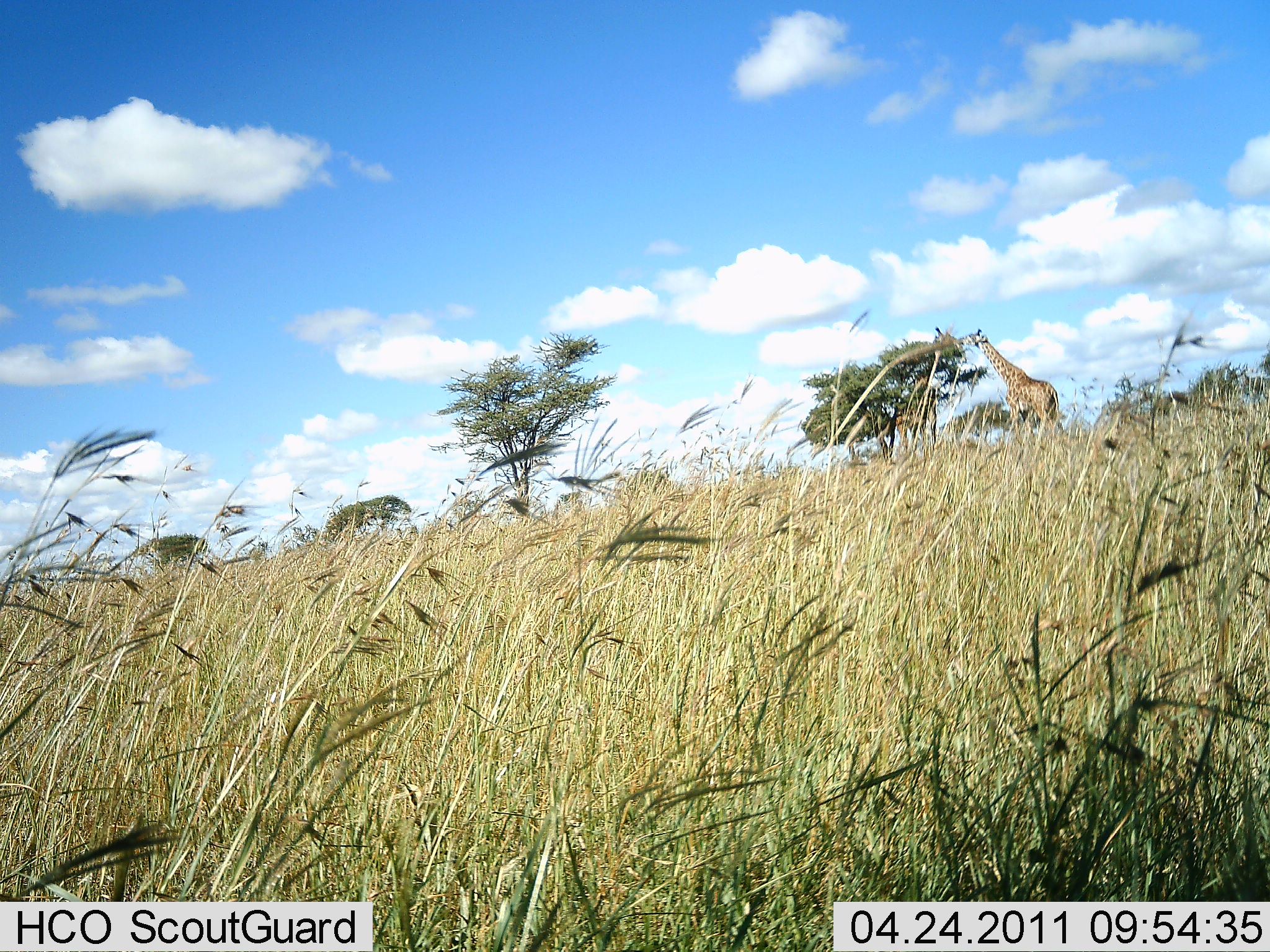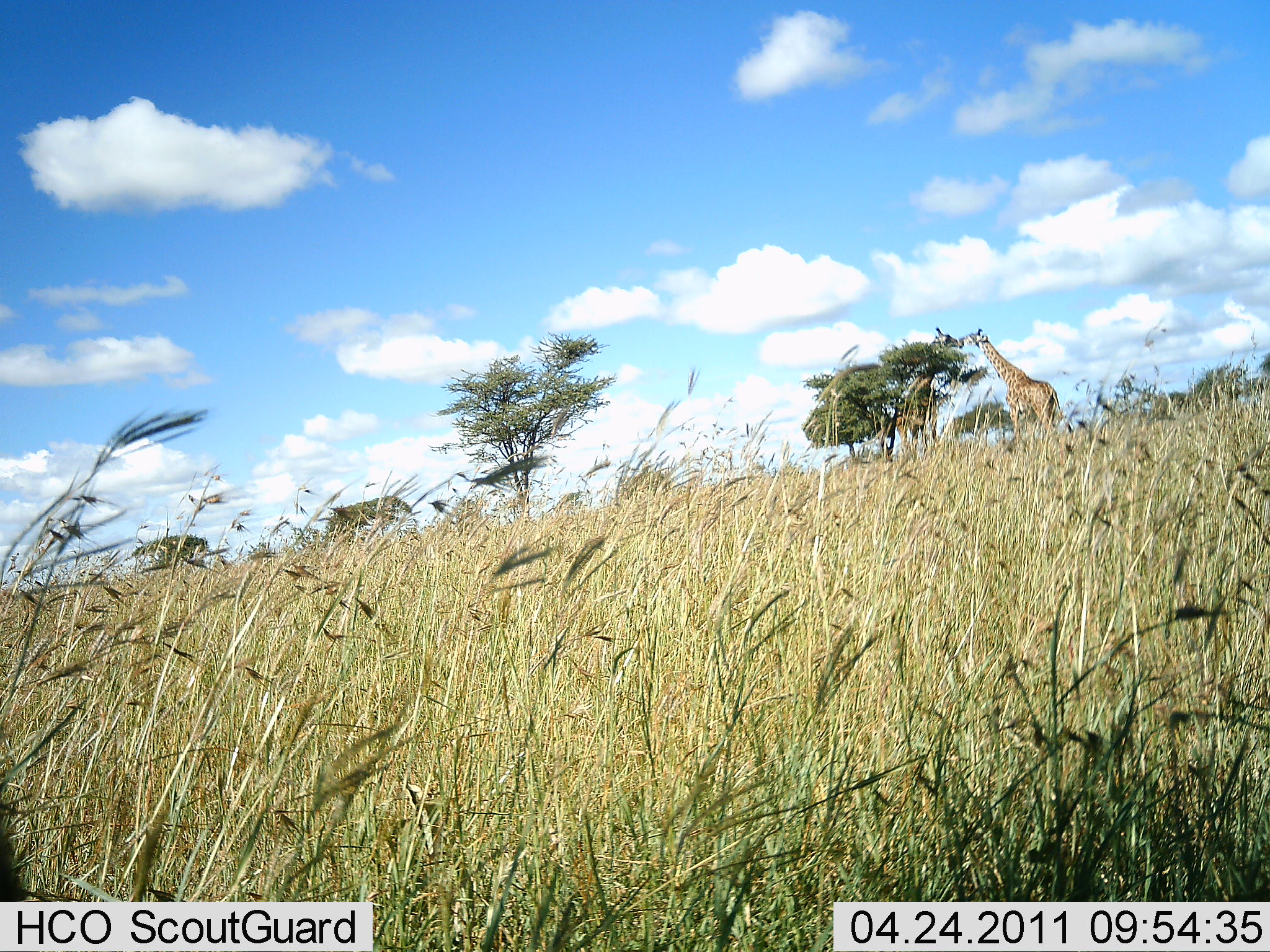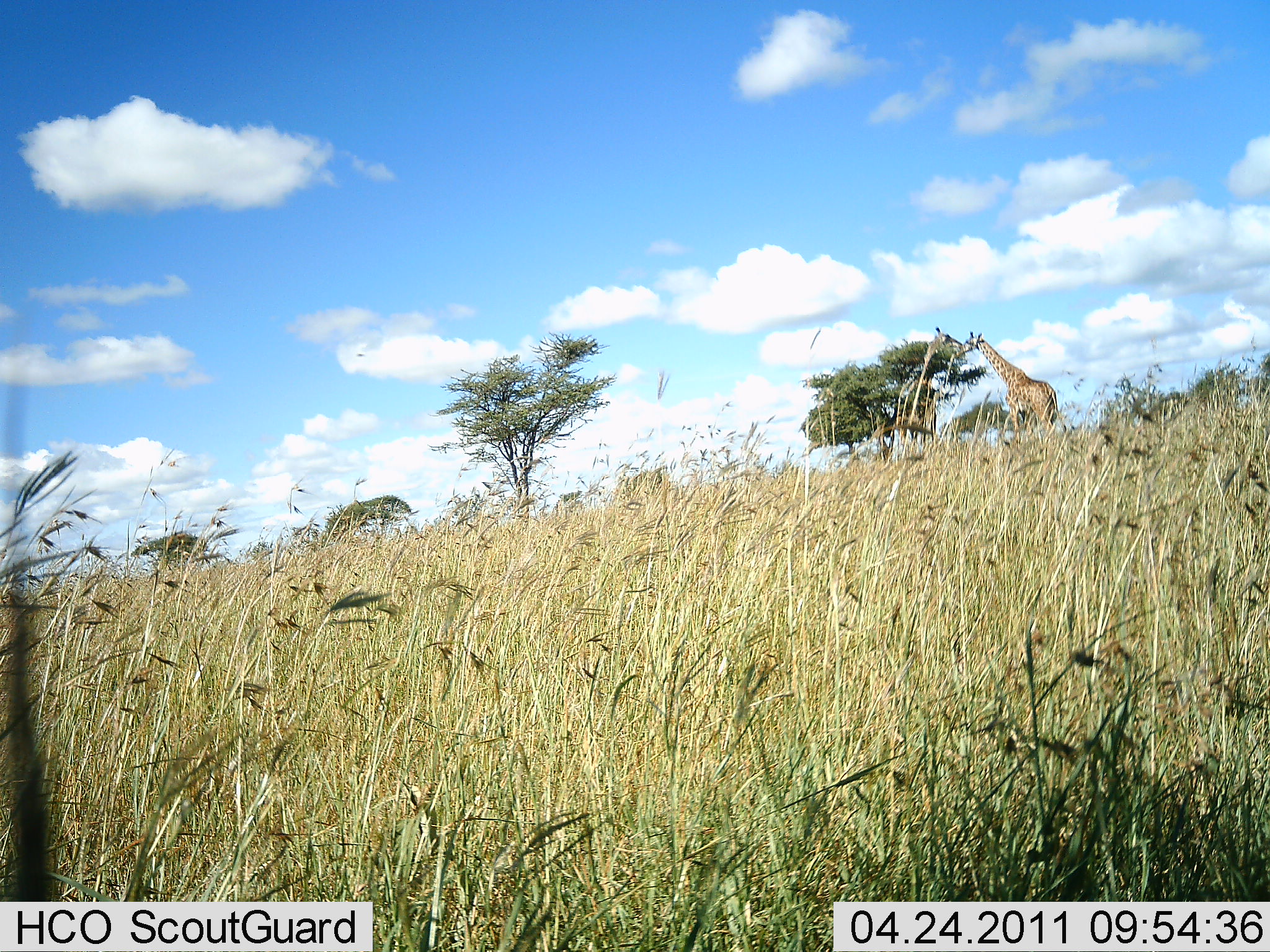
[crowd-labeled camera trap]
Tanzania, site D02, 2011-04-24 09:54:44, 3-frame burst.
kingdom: Animalia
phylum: Chordata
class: Mammalia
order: Artiodactyla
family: Giraffidae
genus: Giraffa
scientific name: Giraffa camelopardalis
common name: giraffe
Giraffe (Giraffa camelopardalis), count 2. Behavior (volunteer vote fractions): standing 50%, resting 0%, moving 0%, interacting 25%. Young present (vote fraction): 0%. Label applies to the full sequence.